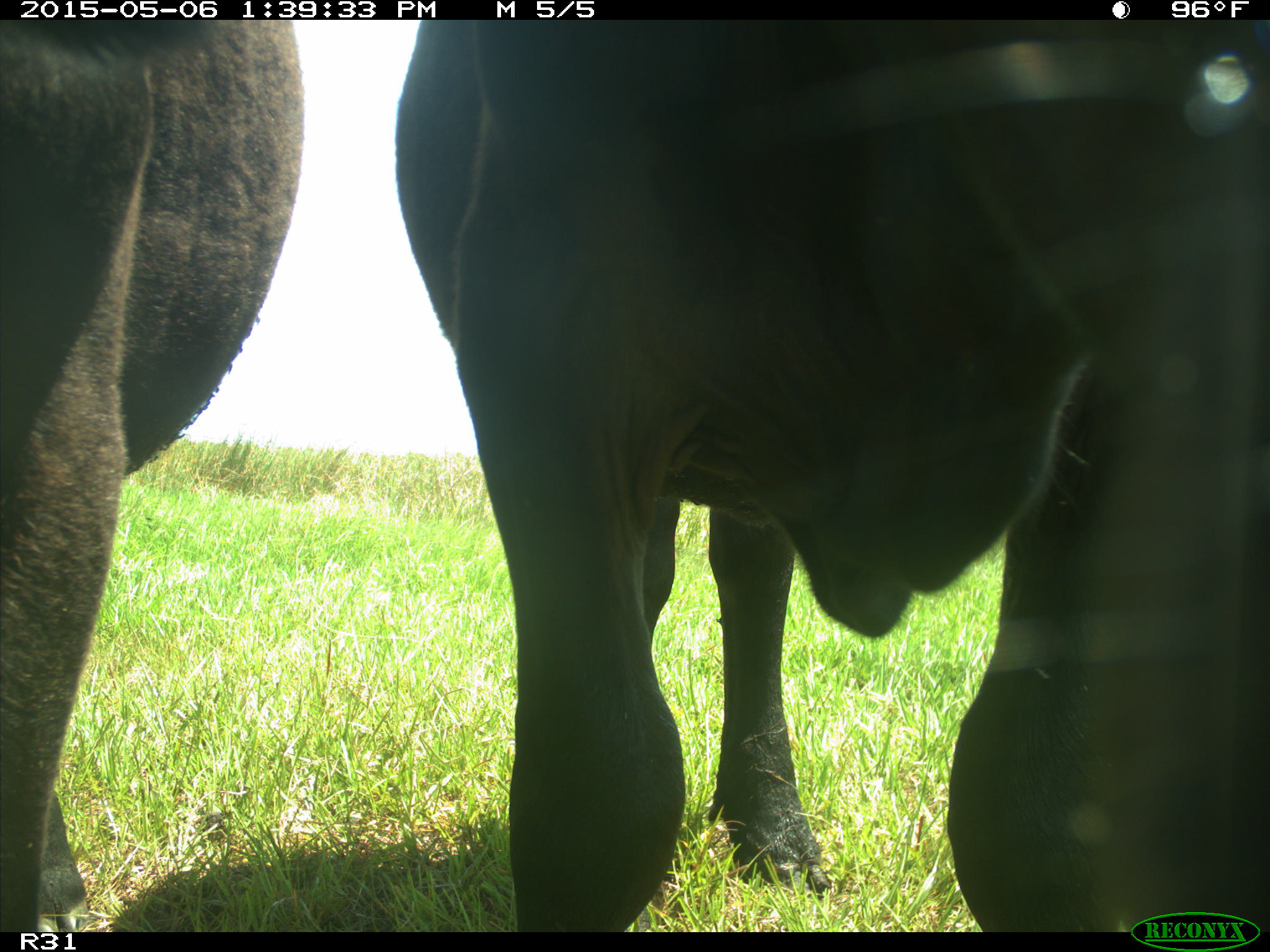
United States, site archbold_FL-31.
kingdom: Animalia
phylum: Chordata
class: Mammalia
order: Artiodactyla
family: Bovidae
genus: Bos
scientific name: Bos taurus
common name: domestic cow